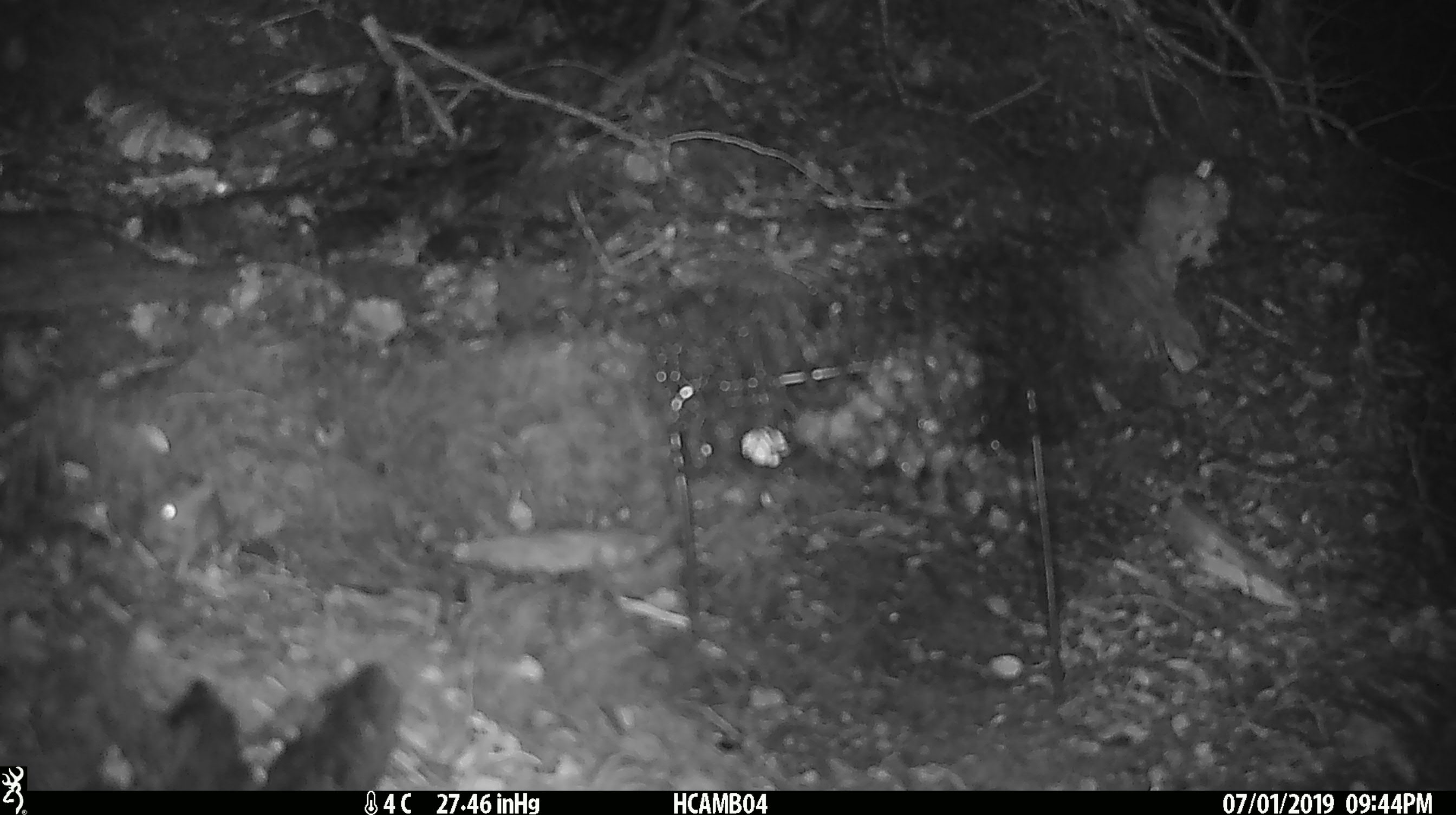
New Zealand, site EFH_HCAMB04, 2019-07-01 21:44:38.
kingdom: Animalia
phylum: Chordata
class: Mammalia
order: Rodentia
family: Muridae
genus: Mus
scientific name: Mus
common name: mouse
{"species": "mouse (Mus)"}